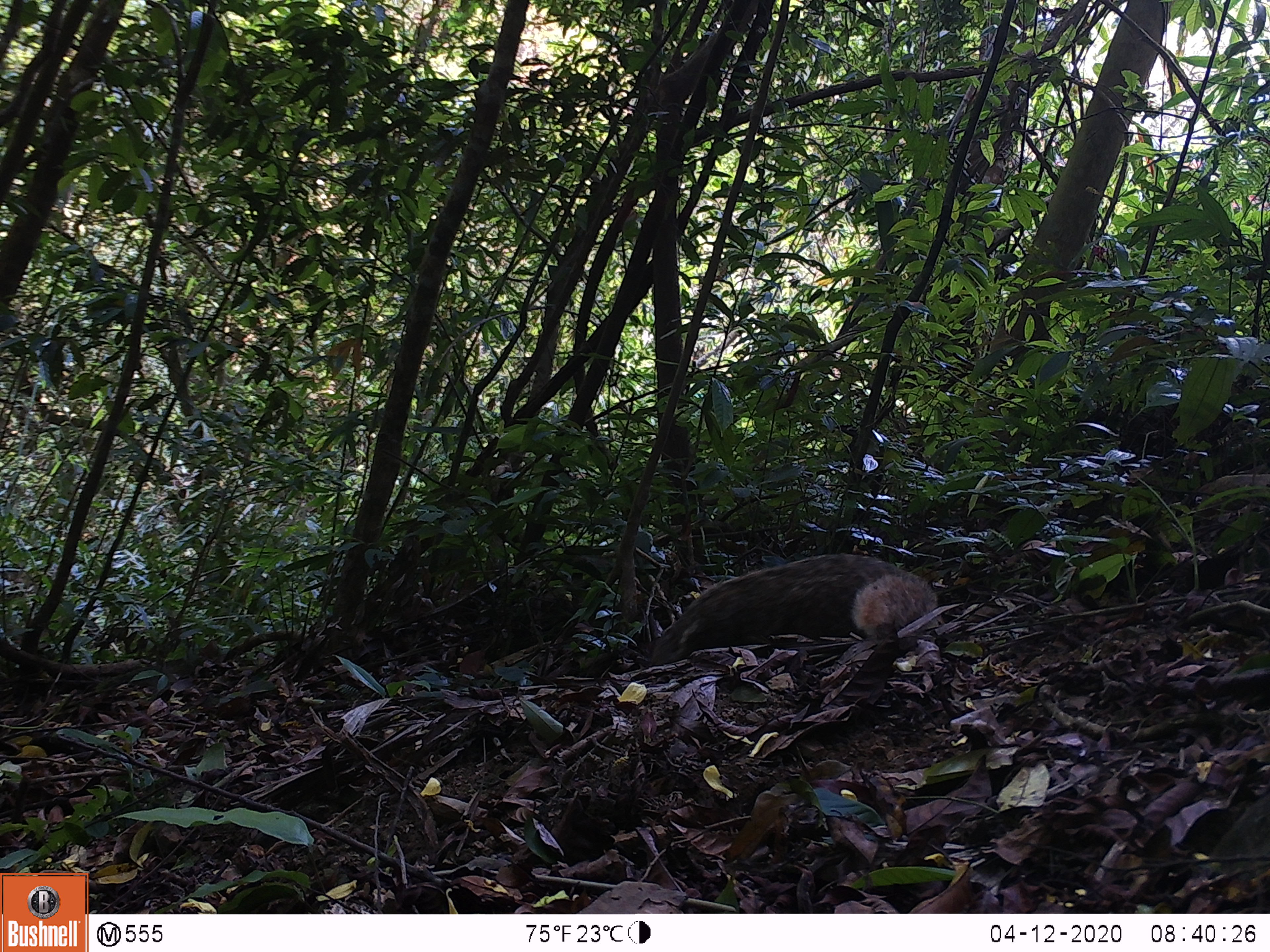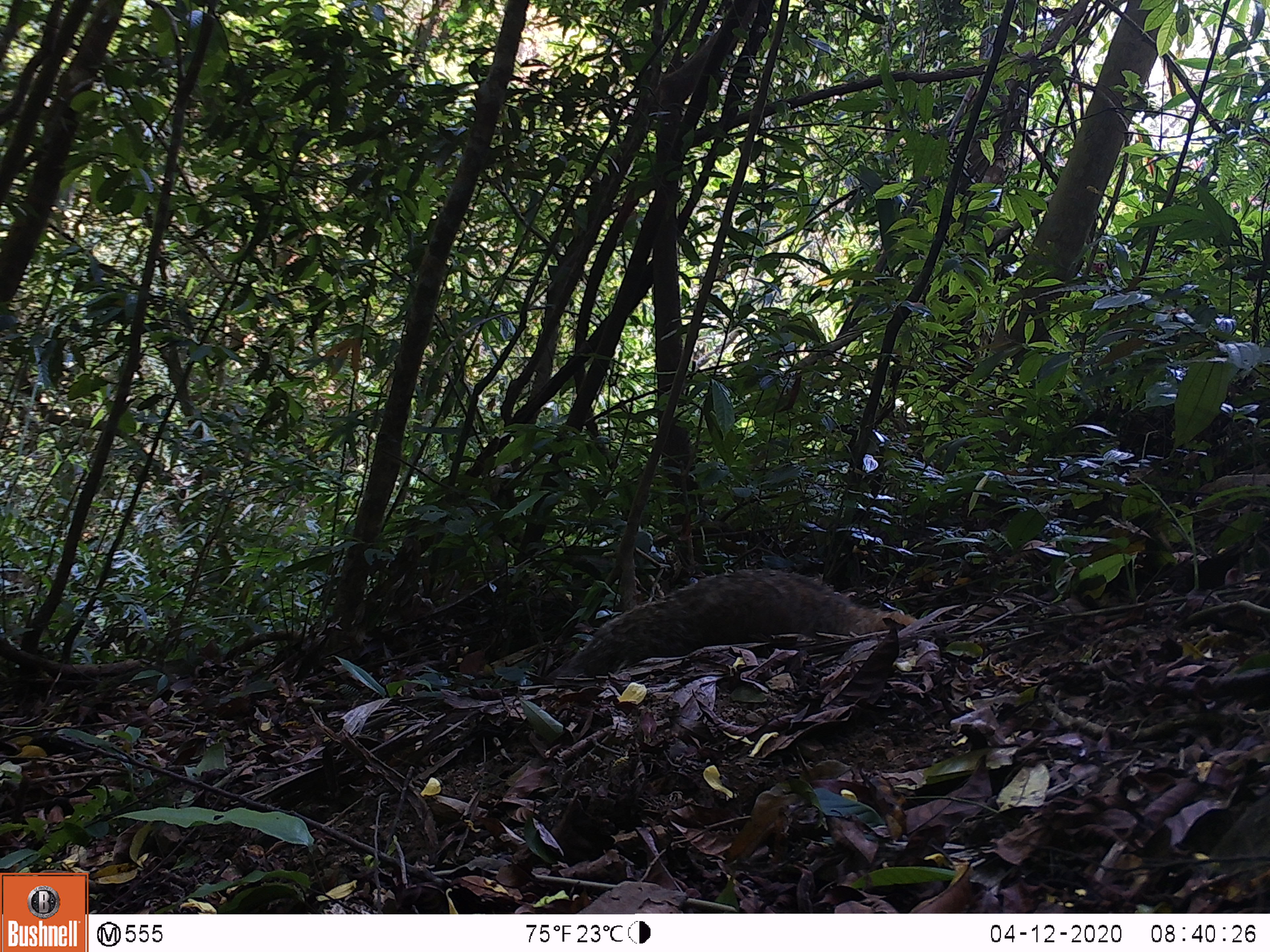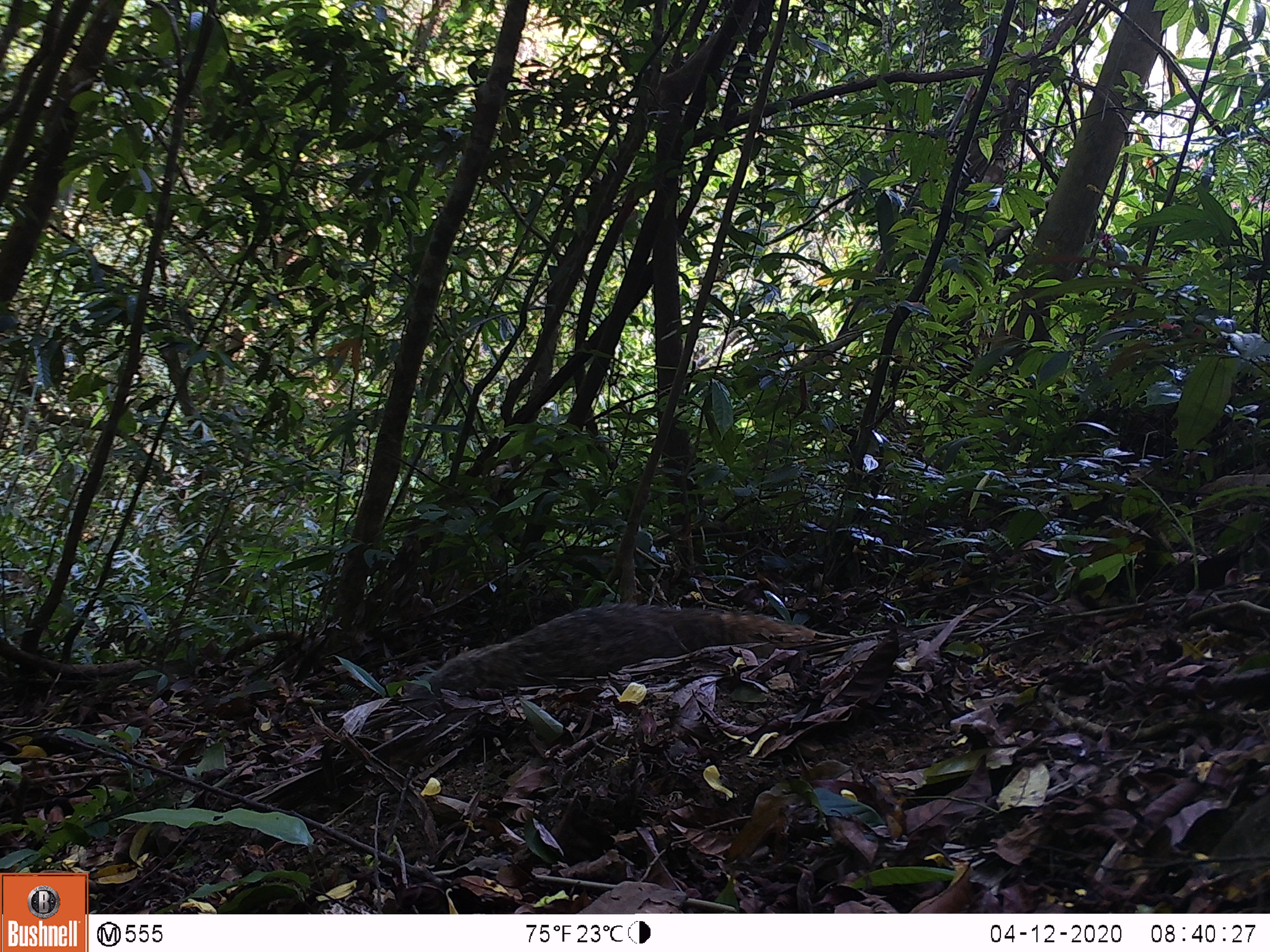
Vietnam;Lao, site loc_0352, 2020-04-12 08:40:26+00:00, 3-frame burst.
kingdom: Animalia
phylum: Chordata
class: Mammalia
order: Carnivora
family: Herpestidae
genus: Urva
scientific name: Urva urva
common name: crab-eating mongoose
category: crab eating mongoose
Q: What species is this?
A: Crab eating mongoose (crab-eating mongoose) (Urva urva).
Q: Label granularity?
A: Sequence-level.